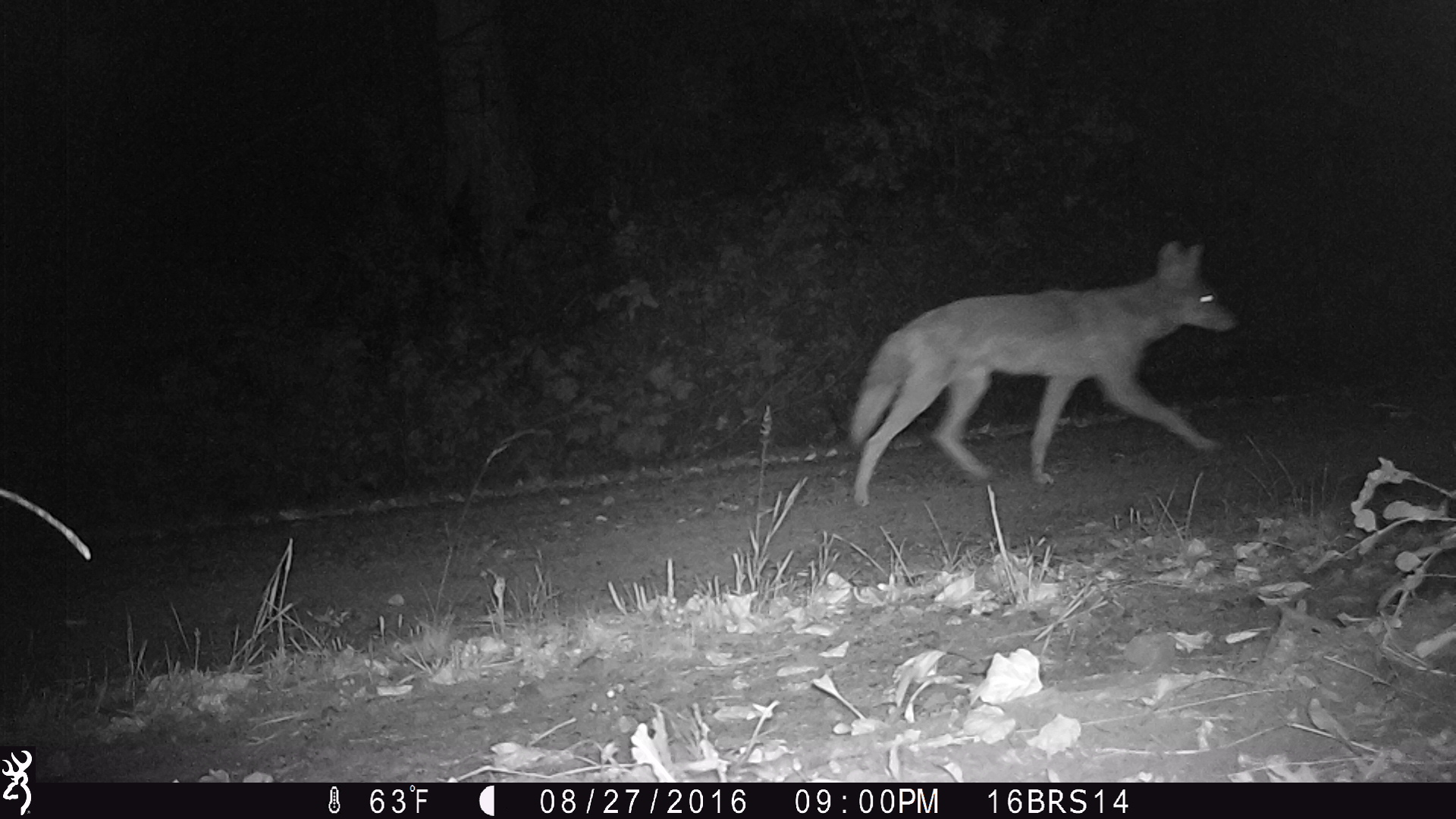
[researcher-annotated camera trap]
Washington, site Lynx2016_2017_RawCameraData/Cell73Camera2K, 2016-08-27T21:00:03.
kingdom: Animalia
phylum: Chordata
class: Mammalia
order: Carnivora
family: Canidae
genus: Canis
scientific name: Canis latrans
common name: coyote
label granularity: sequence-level